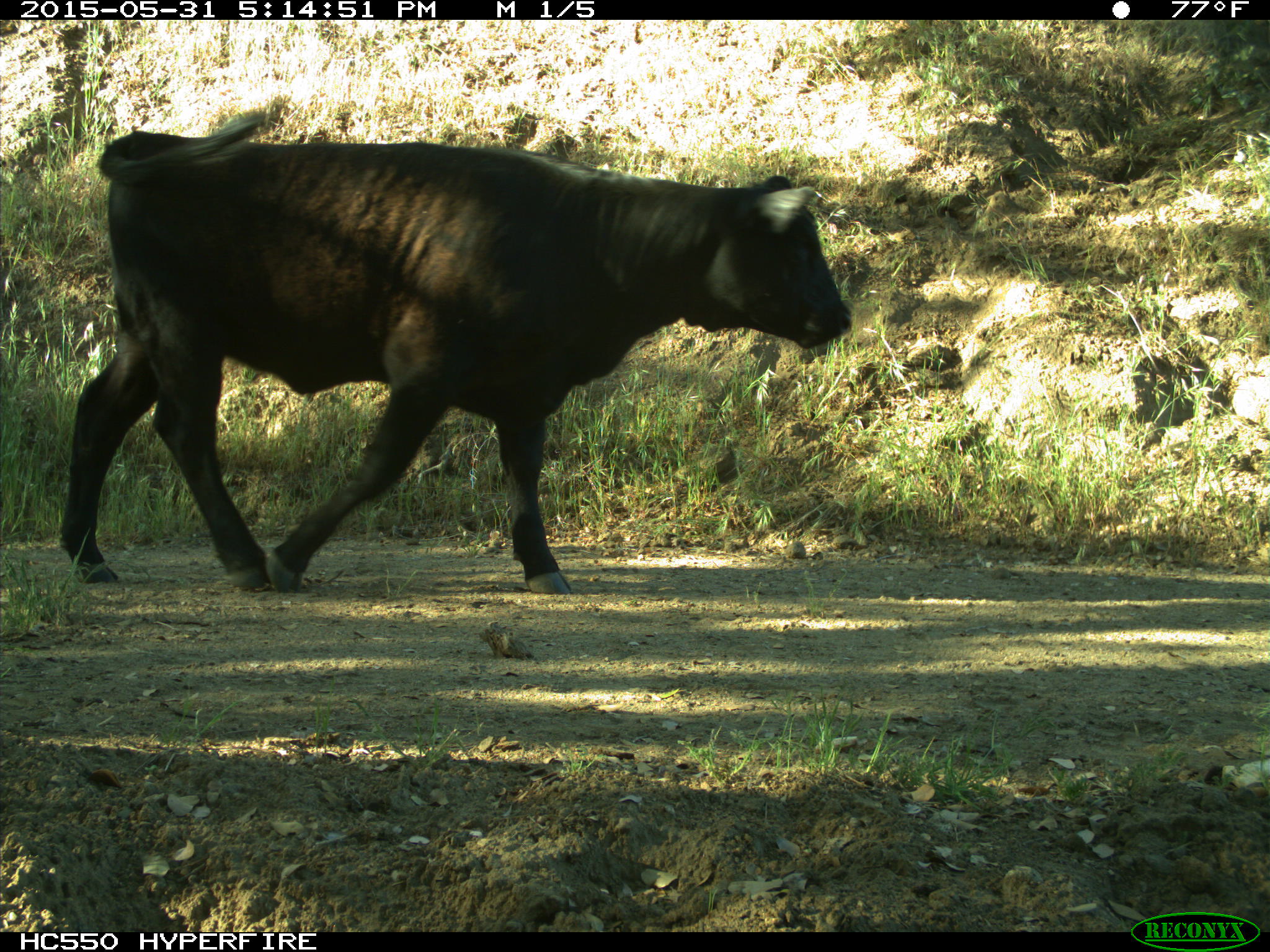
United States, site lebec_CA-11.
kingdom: Animalia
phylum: Chordata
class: Mammalia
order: Artiodactyla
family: Bovidae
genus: Bos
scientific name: Bos taurus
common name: domestic cow